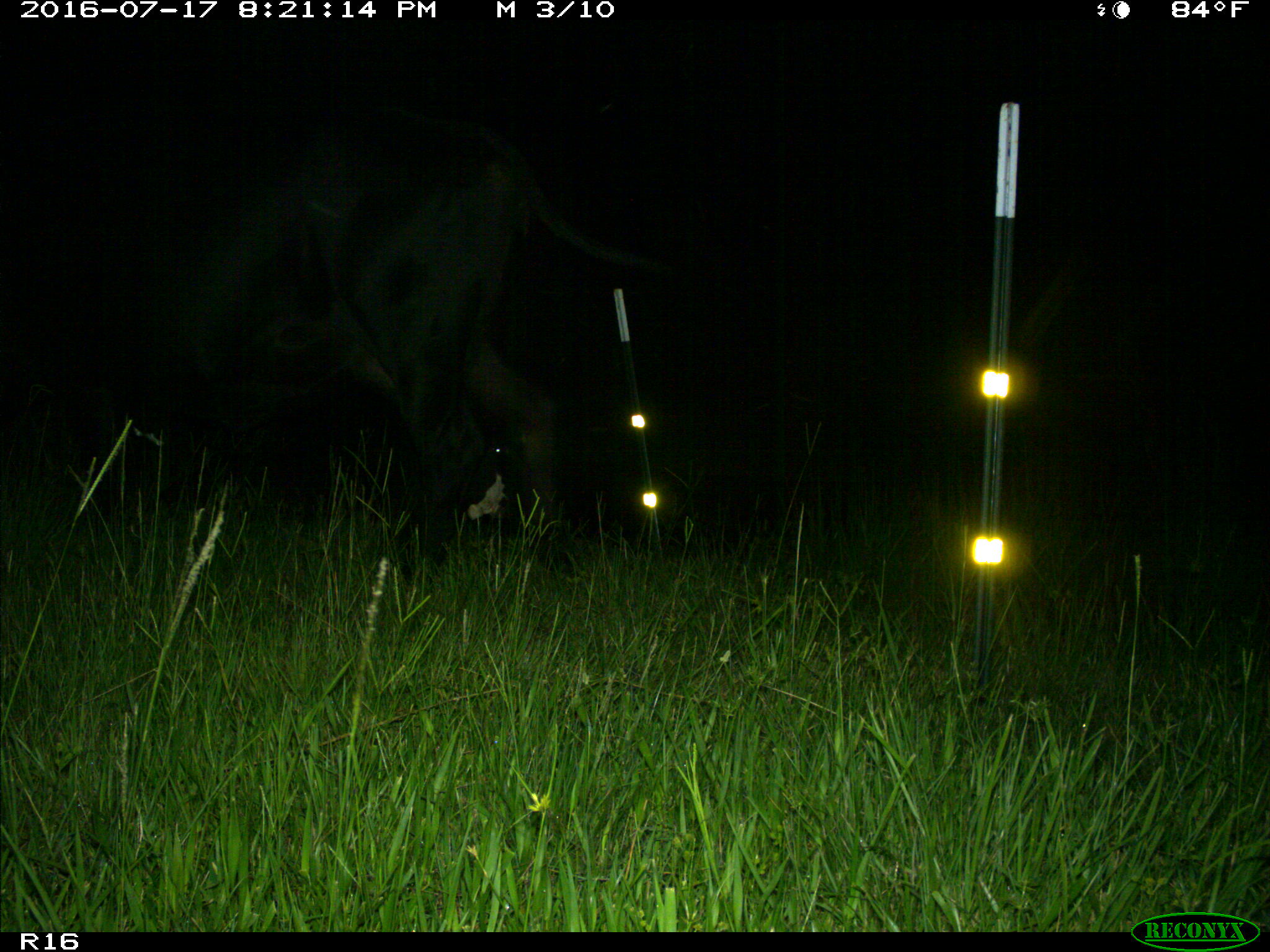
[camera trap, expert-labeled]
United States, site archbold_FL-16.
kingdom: Animalia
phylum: Chordata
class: Mammalia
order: Artiodactyla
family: Bovidae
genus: Bos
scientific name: Bos taurus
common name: domestic cow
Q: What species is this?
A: Bos taurus (domestic cow).